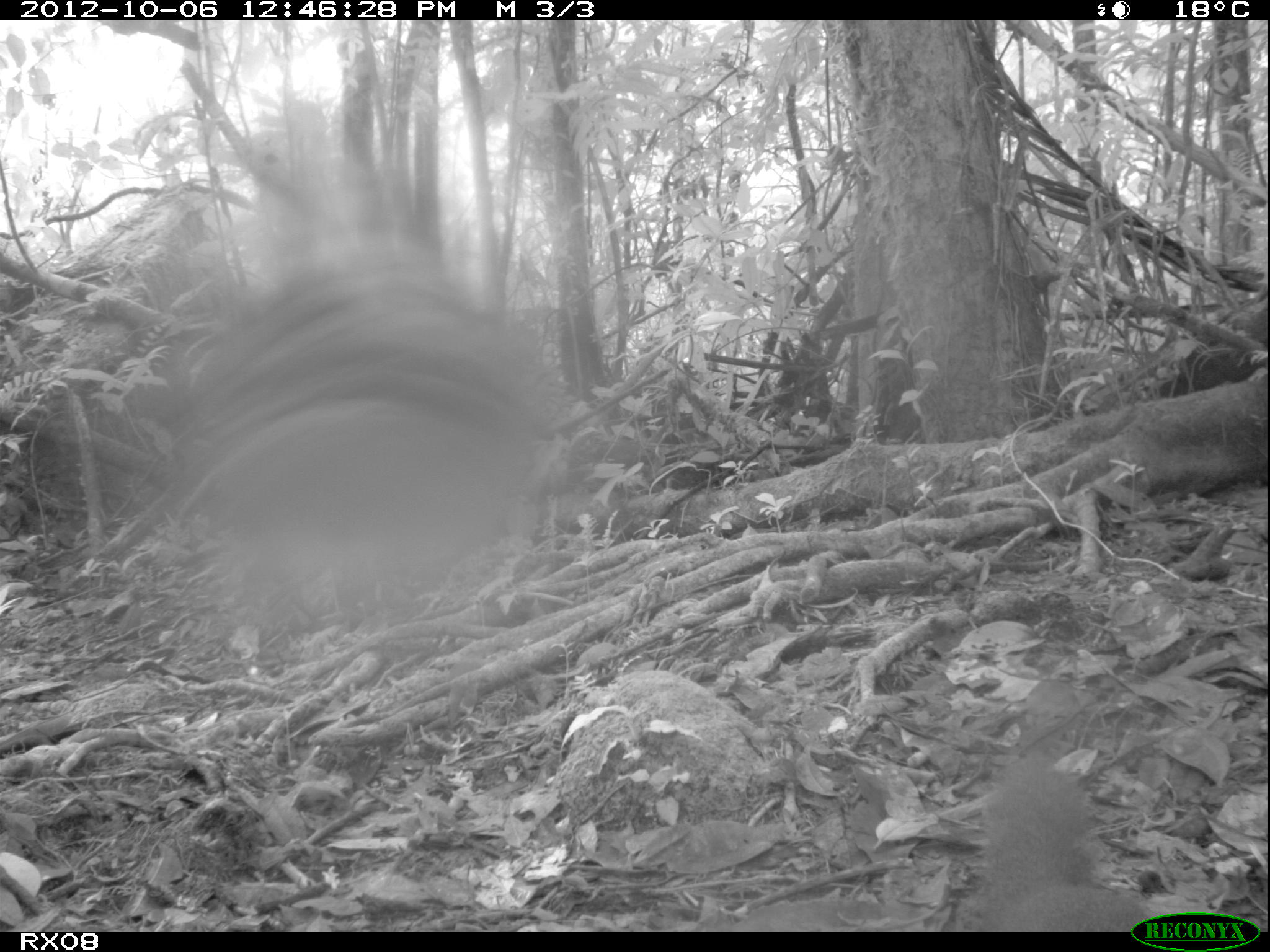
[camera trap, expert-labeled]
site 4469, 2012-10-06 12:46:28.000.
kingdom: Animalia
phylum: Chordata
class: Mammalia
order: Carnivora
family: Eupleridae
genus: Salanoia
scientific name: Salanoia concolor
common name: brown-tailed vontsira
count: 1